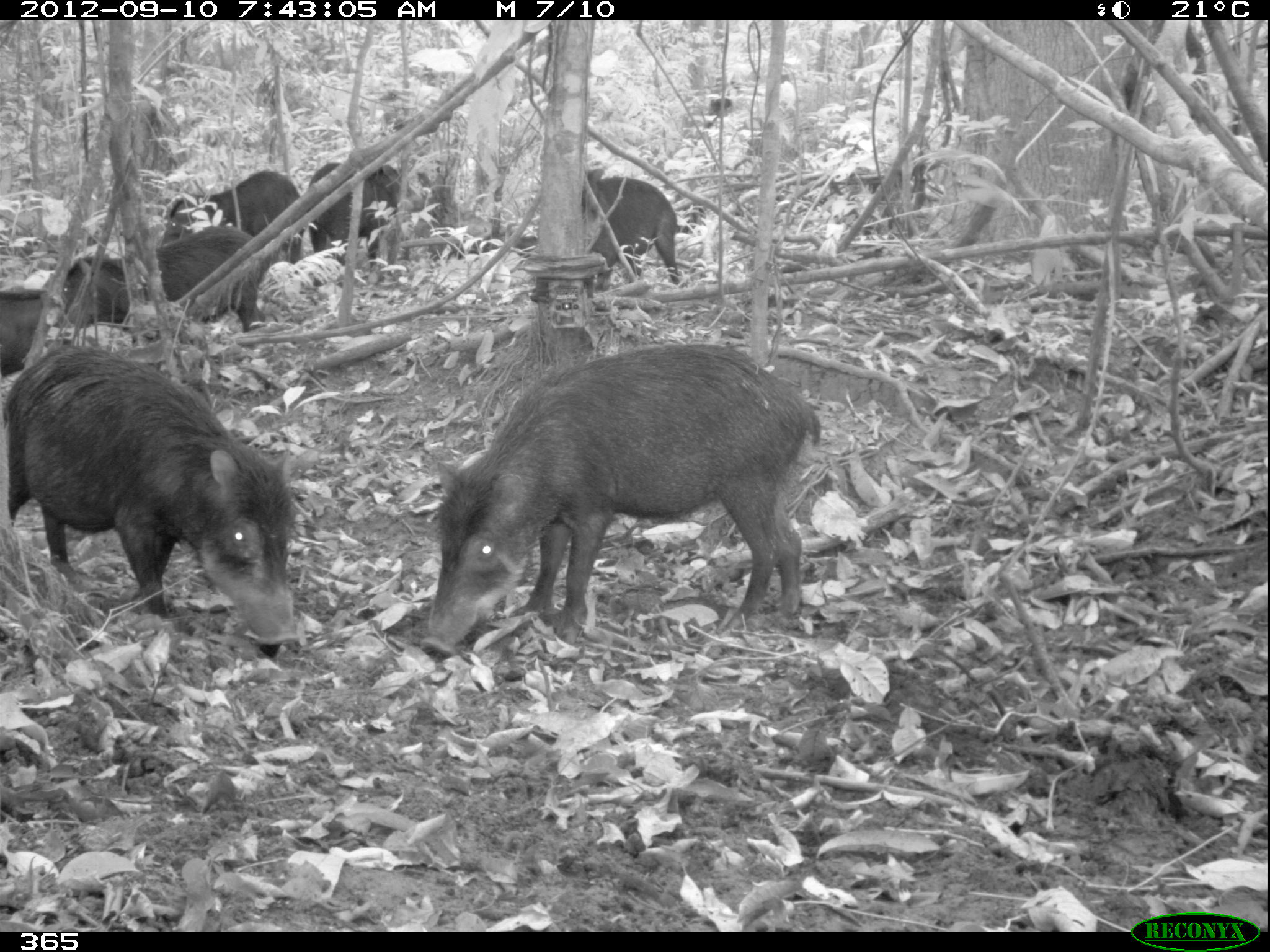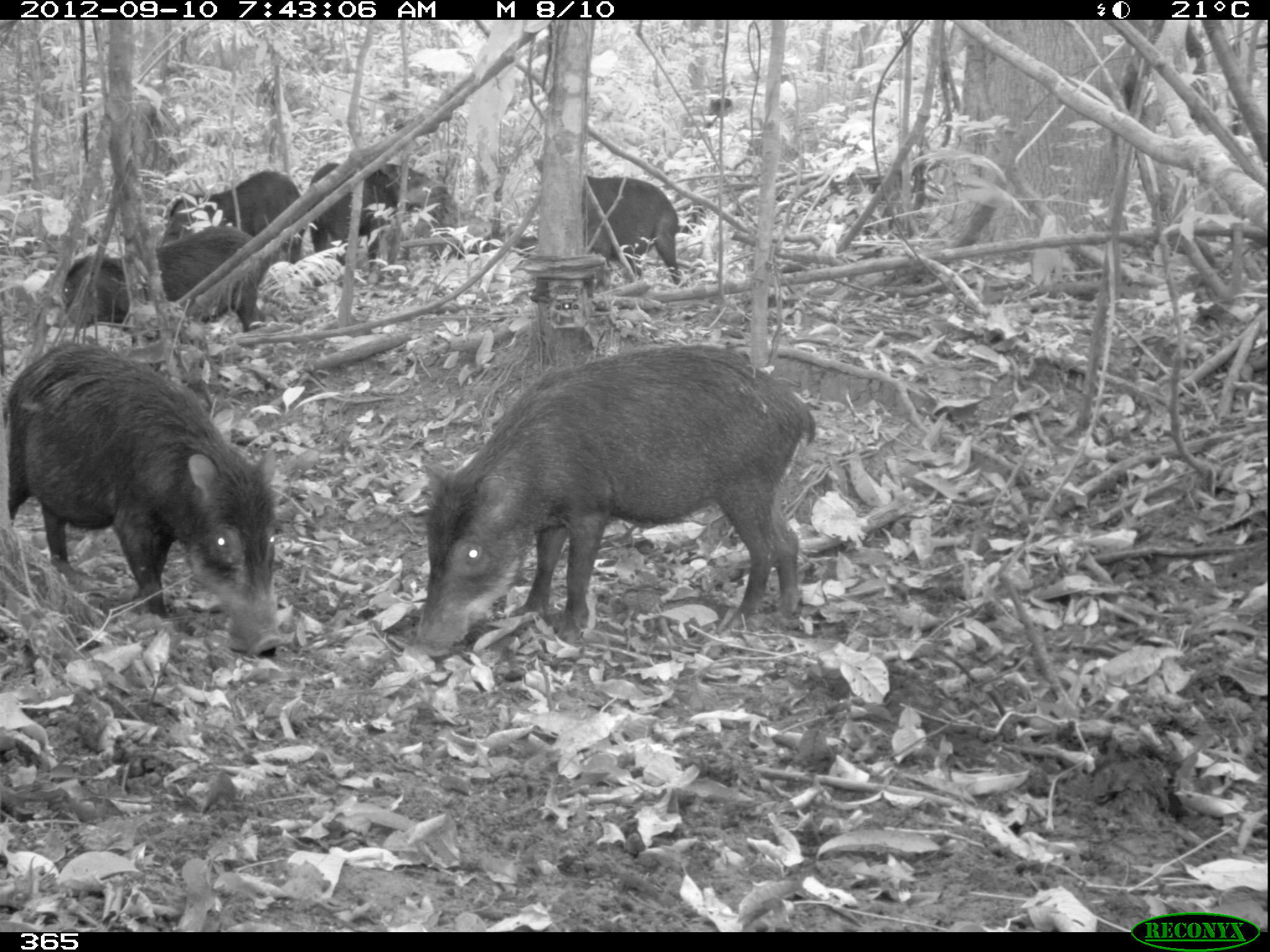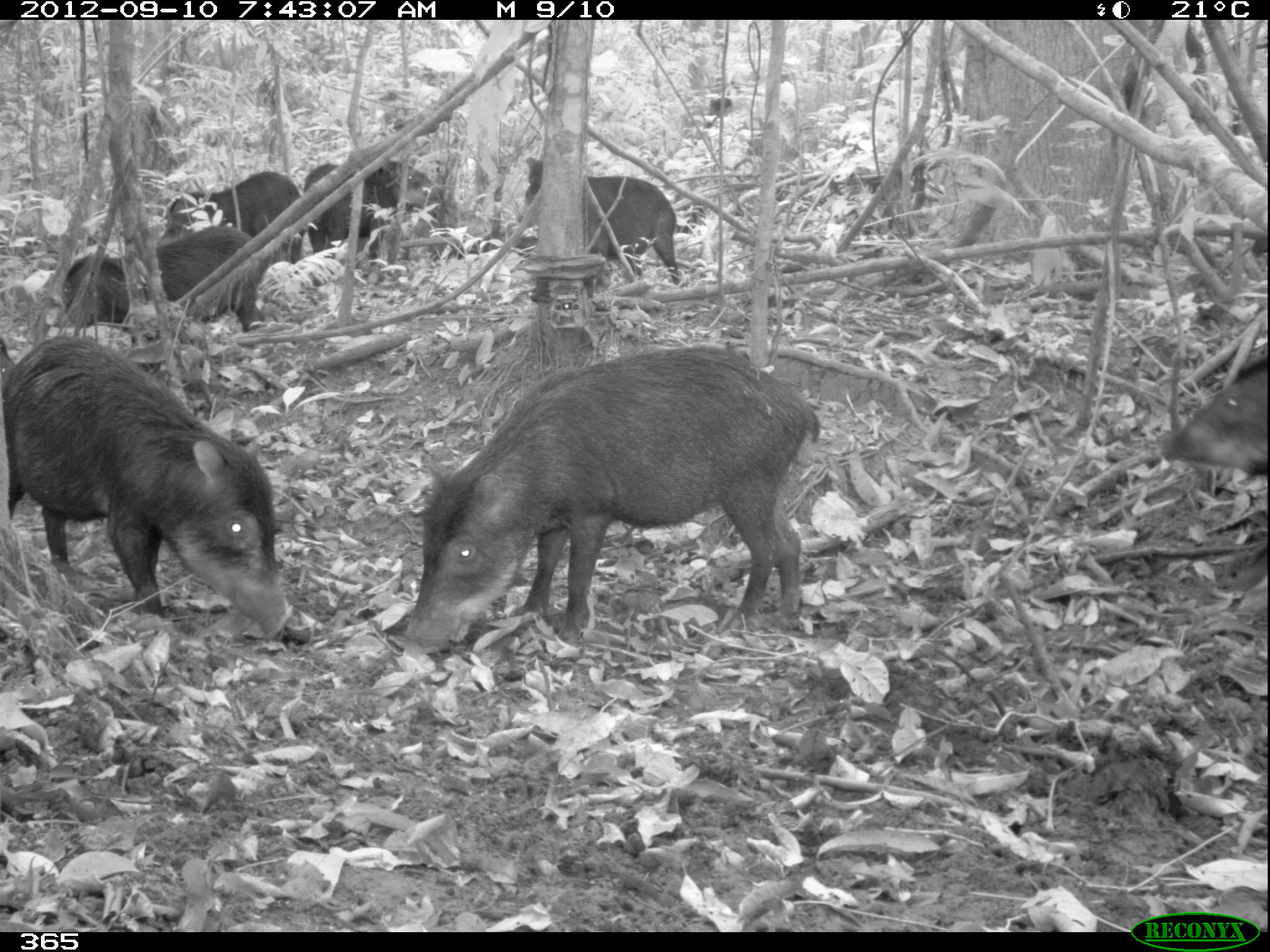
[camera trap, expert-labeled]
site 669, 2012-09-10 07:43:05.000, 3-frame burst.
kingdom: Animalia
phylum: Chordata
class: Mammalia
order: Artiodactyla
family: Tayassuidae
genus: Tayassu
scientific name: Tayassu pecari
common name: white-lipped peccary